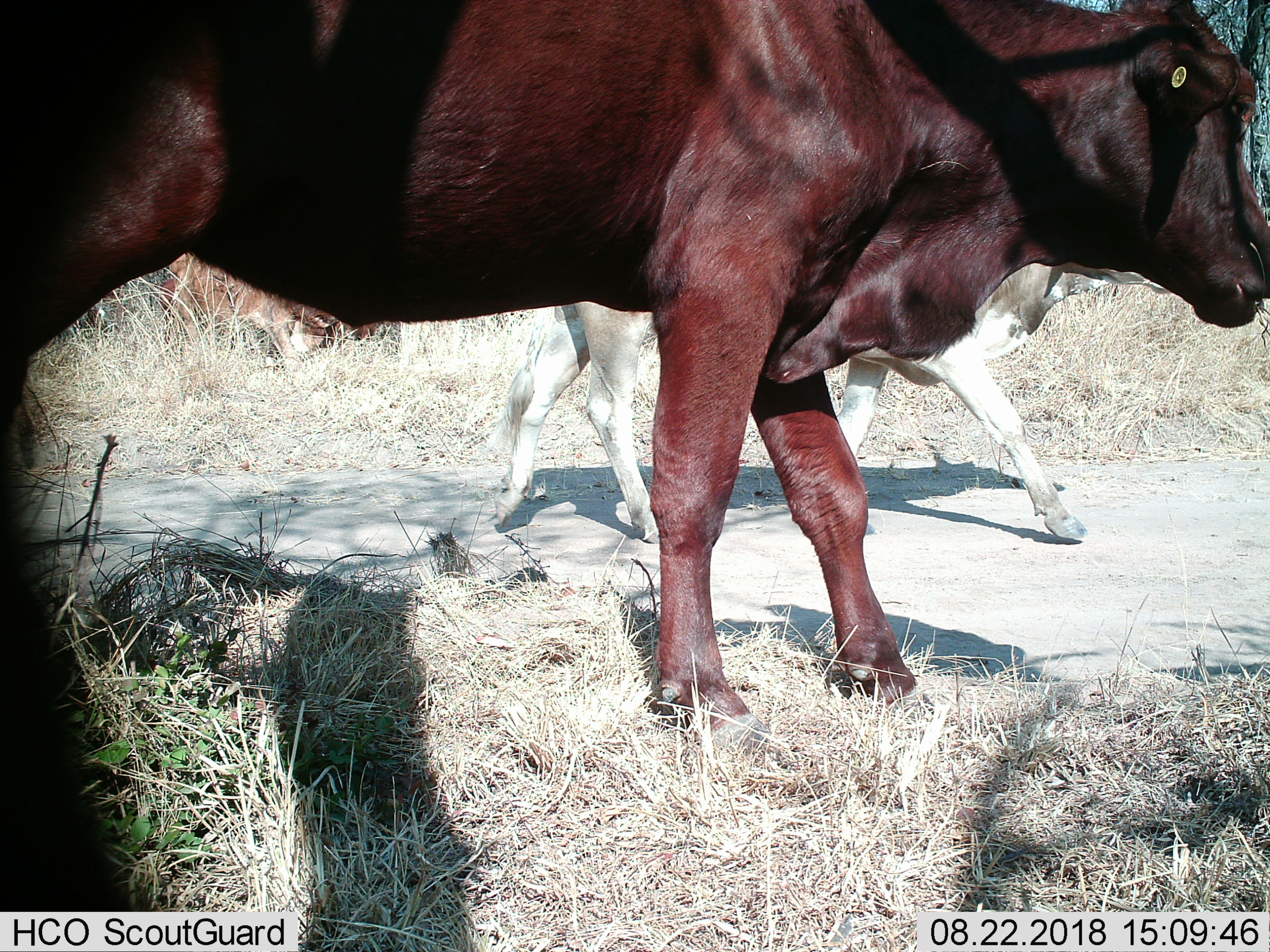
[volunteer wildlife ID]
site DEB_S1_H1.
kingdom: Animalia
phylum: Chordata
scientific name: Vertebrata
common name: domestic animal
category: domesticanimal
Domesticanimal (domestic animal) (Vertebrata), count 3. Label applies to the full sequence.